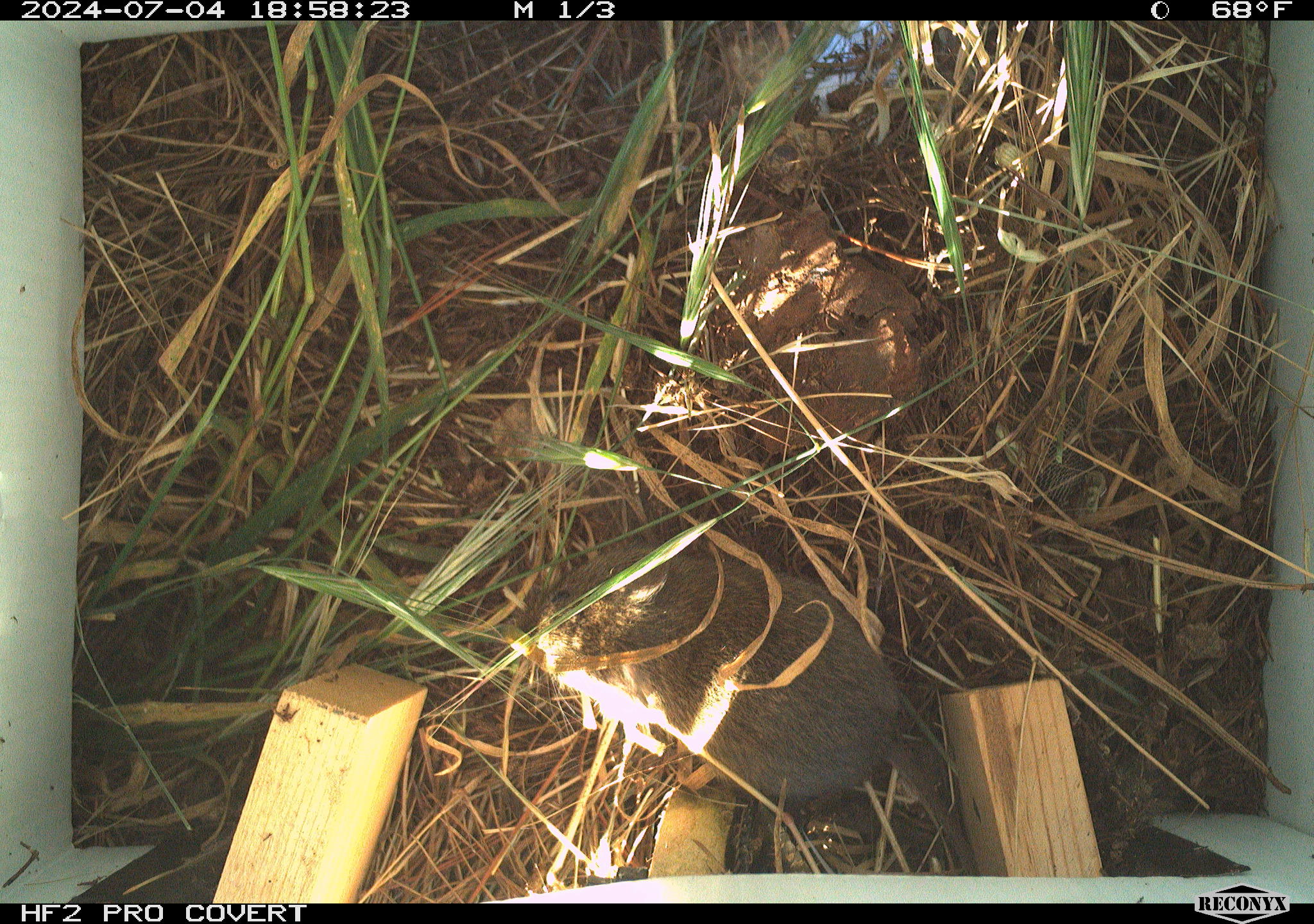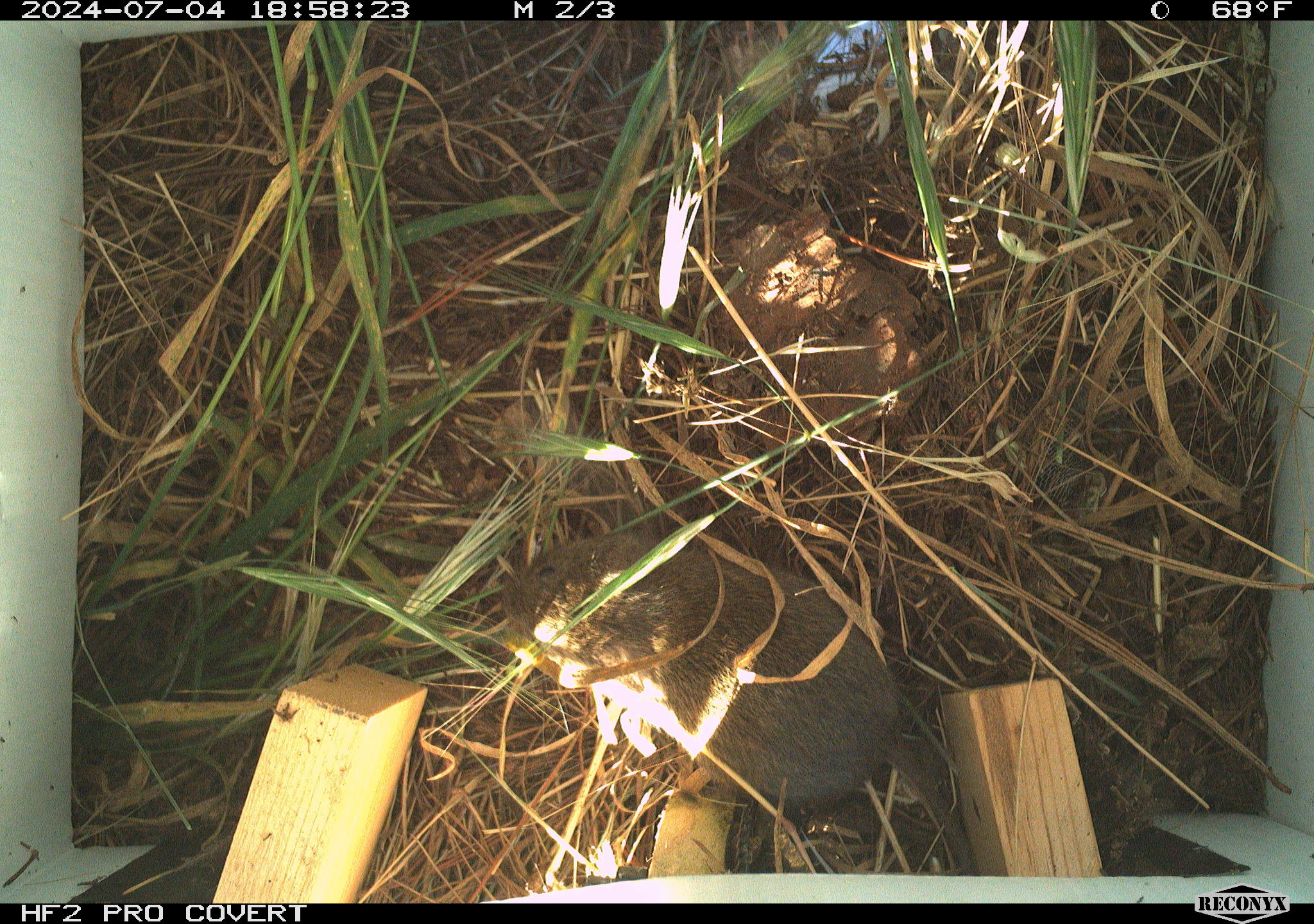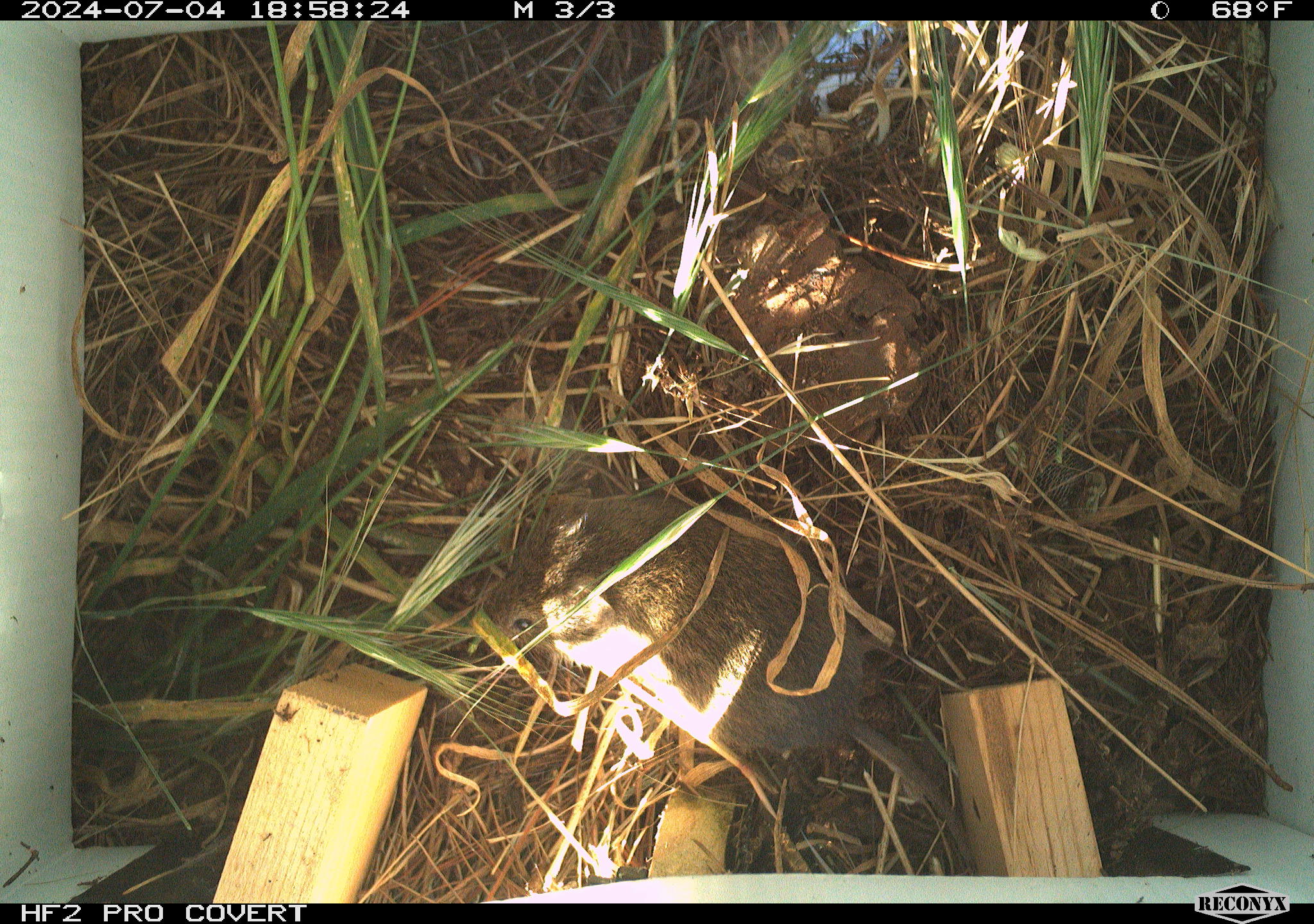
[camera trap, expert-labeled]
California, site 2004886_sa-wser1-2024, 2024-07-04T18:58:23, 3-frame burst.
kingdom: Animalia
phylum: Chordata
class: Mammalia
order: Rodentia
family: Cricetidae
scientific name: Arvicolinae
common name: voles, lemmings, and muskrats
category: arvicolinae subfamily